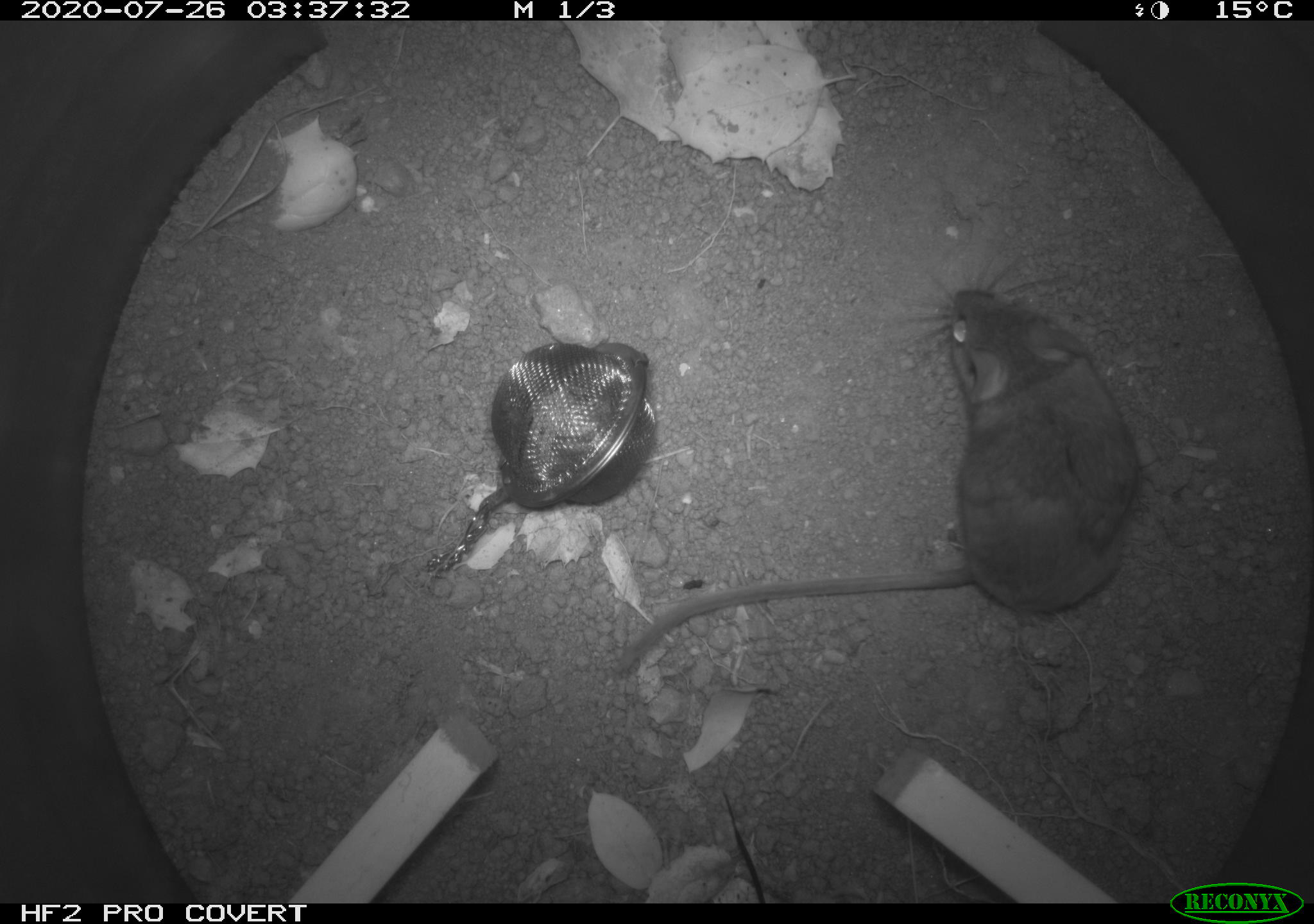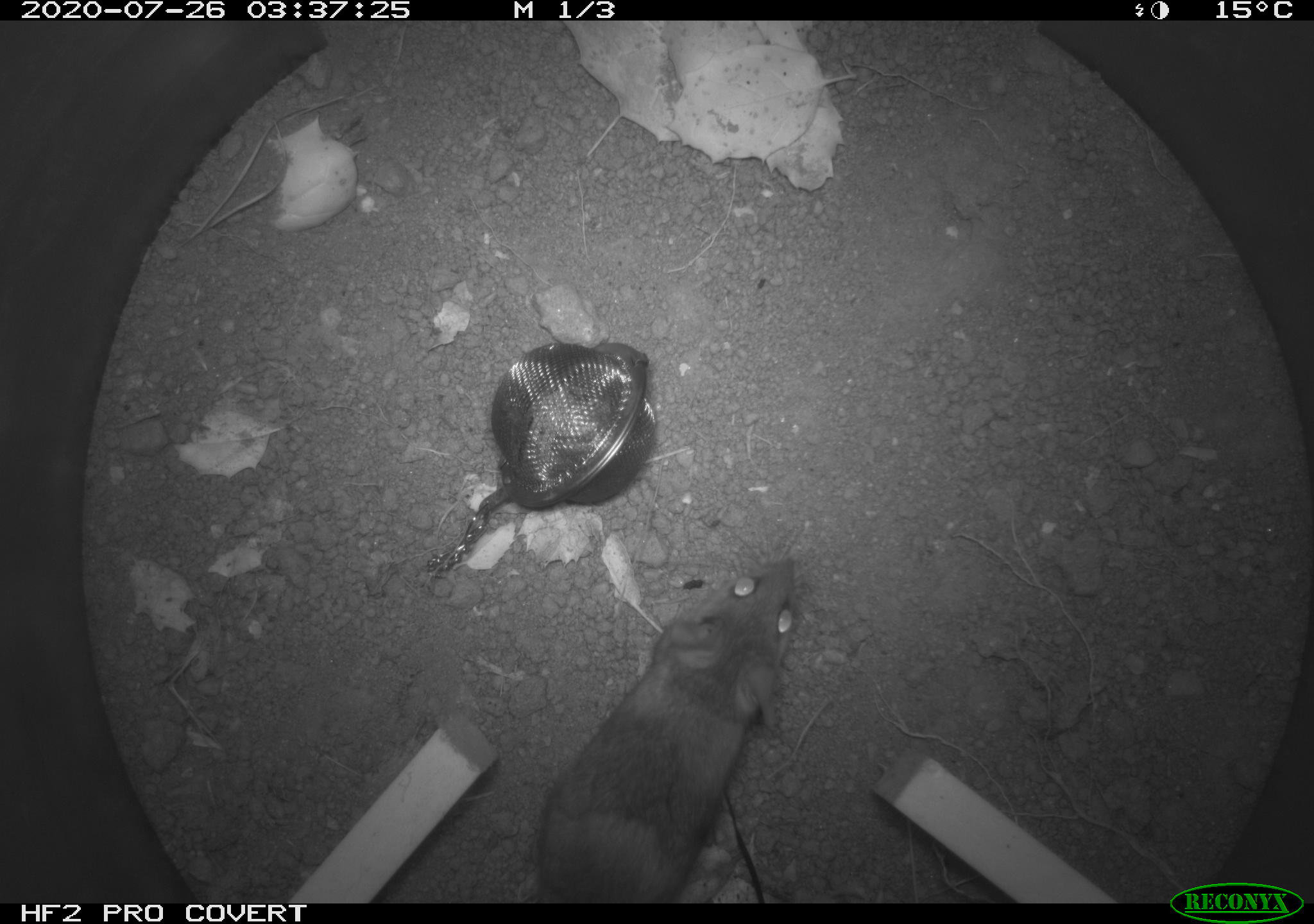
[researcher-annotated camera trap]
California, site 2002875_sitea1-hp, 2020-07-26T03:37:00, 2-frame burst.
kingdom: Animalia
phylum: Chordata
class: Mammalia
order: Rodentia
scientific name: Rodentia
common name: rodent